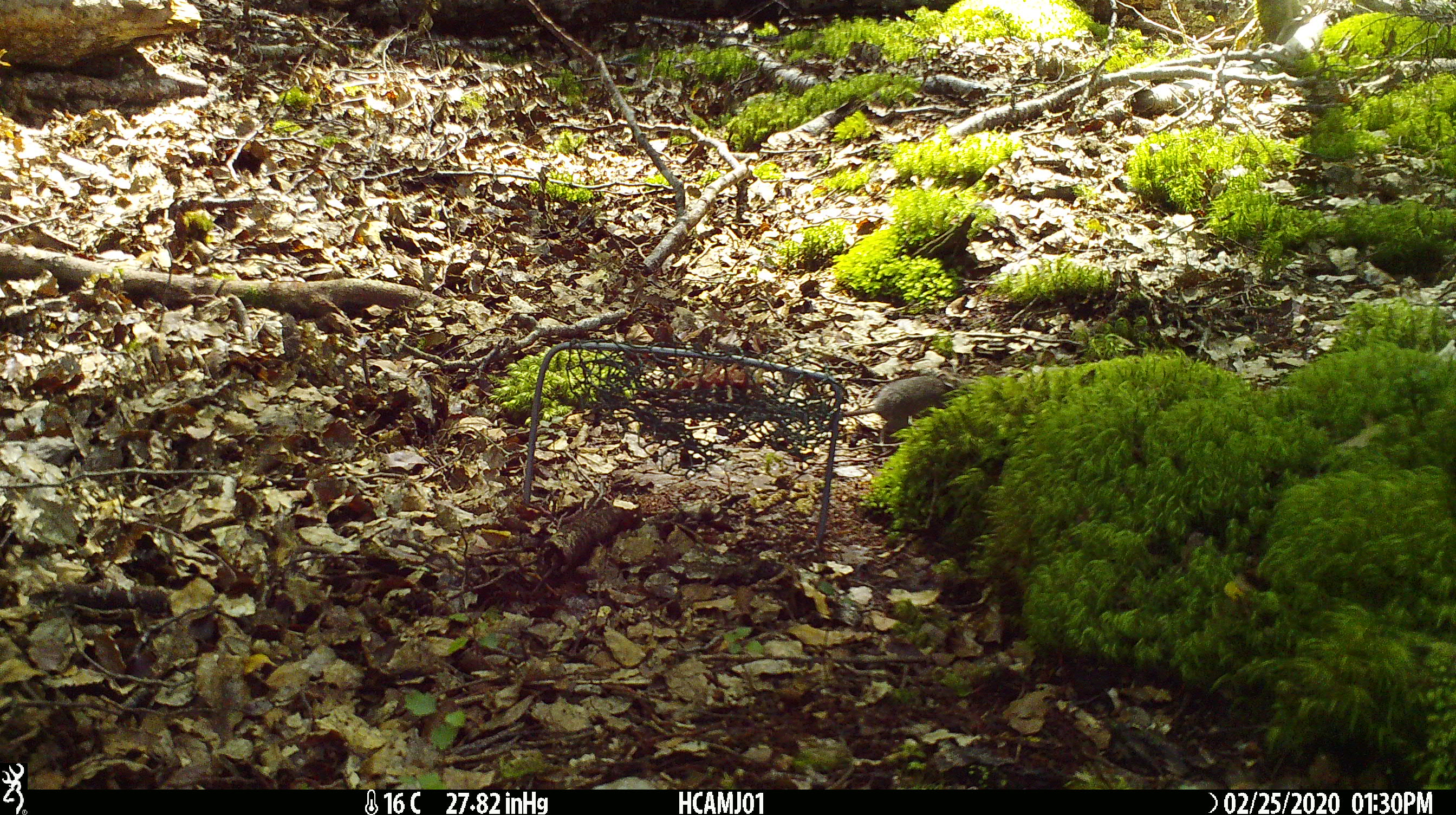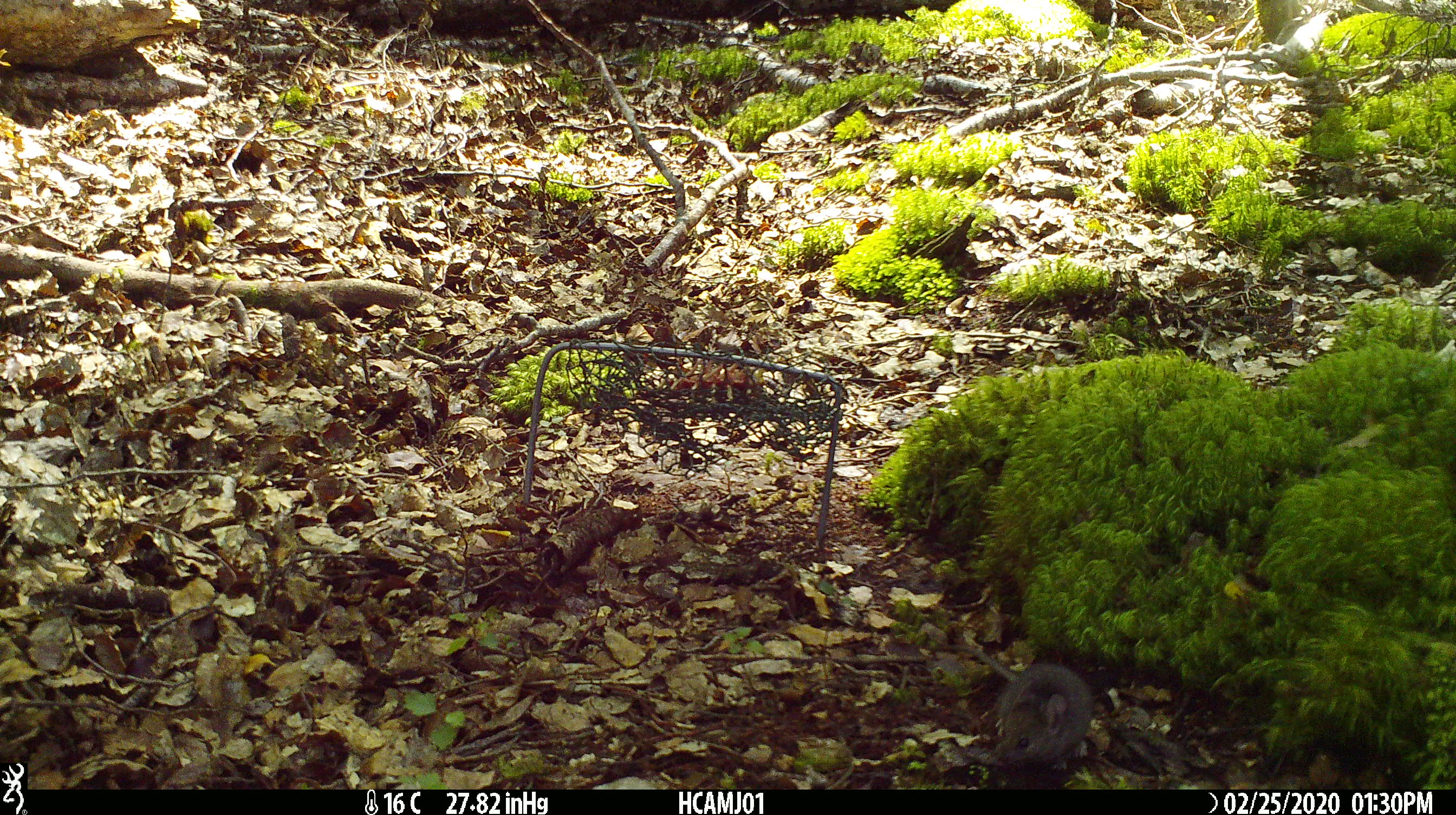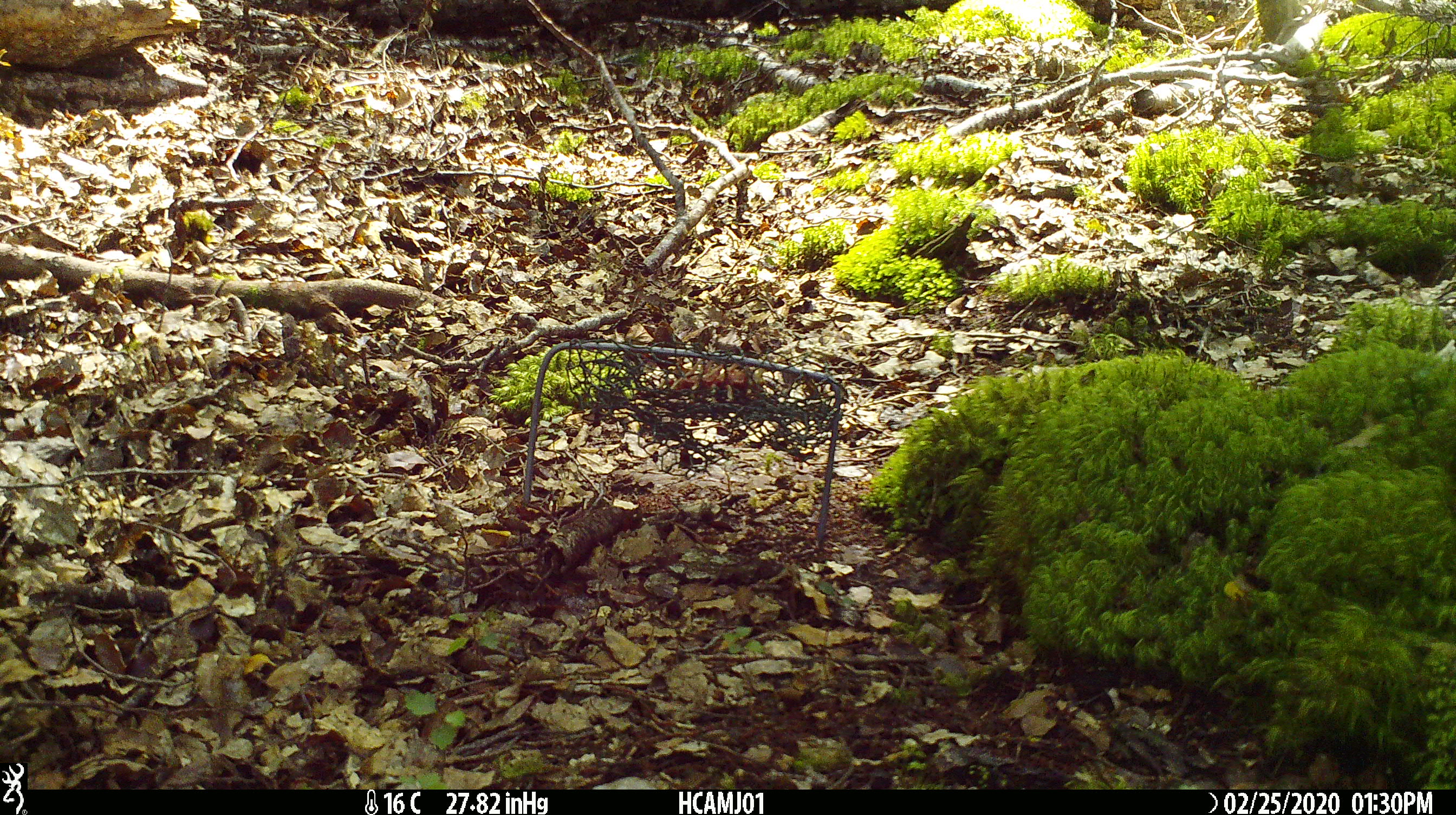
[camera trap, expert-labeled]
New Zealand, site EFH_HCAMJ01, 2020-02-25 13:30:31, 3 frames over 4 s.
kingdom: Animalia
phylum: Chordata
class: Mammalia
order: Rodentia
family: Muridae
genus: Mus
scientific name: Mus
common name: mouse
Mouse (Mus).